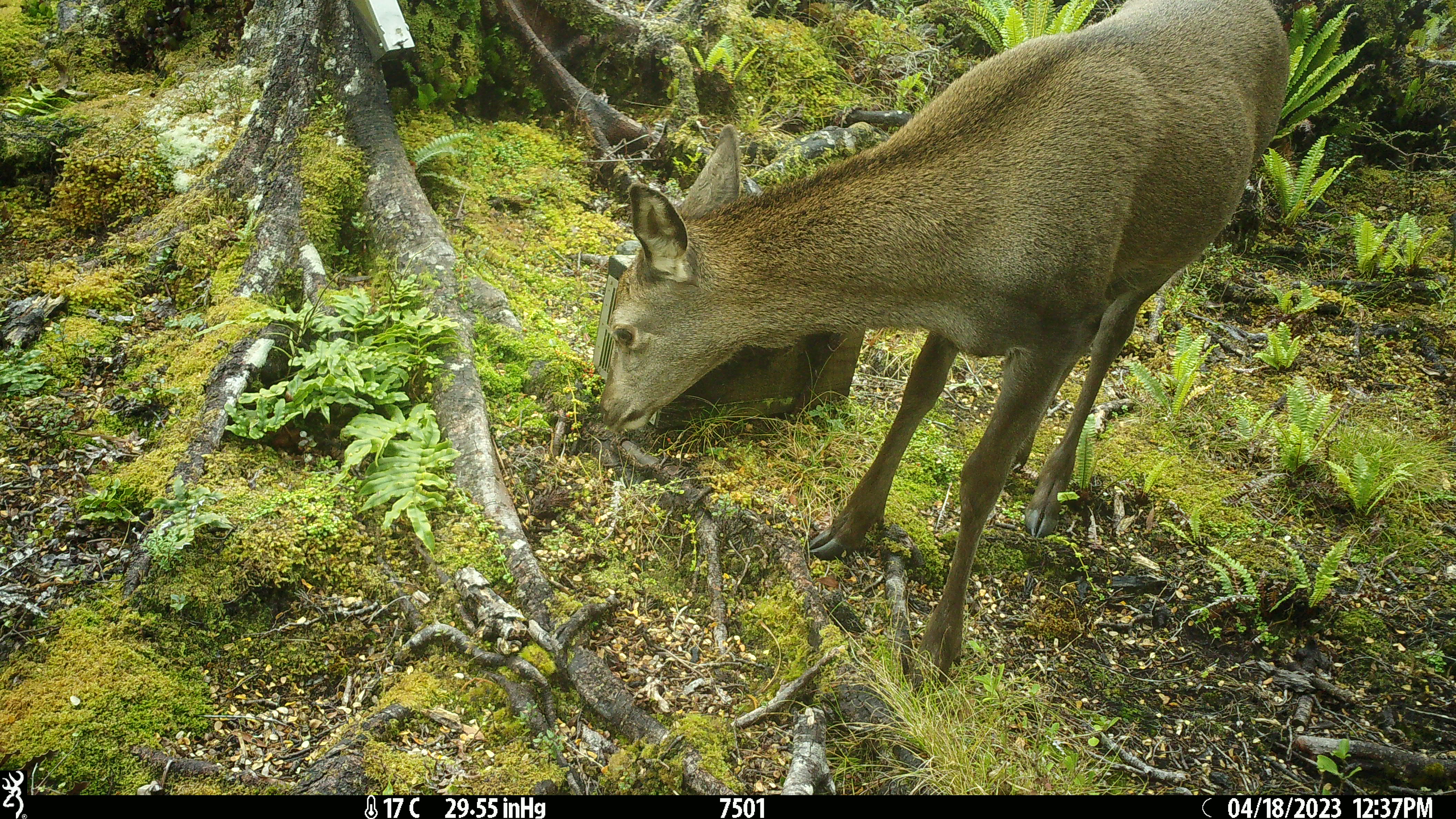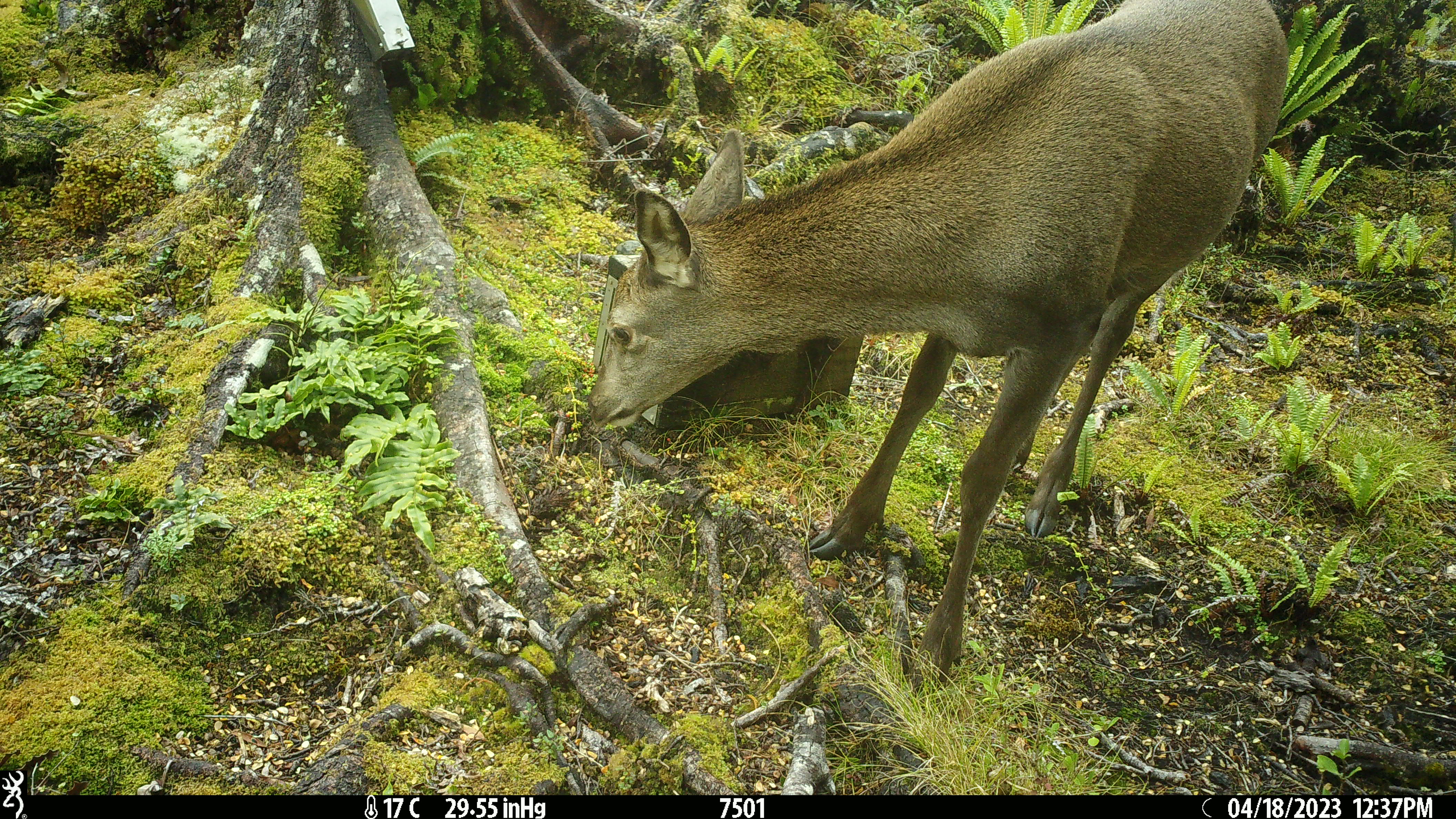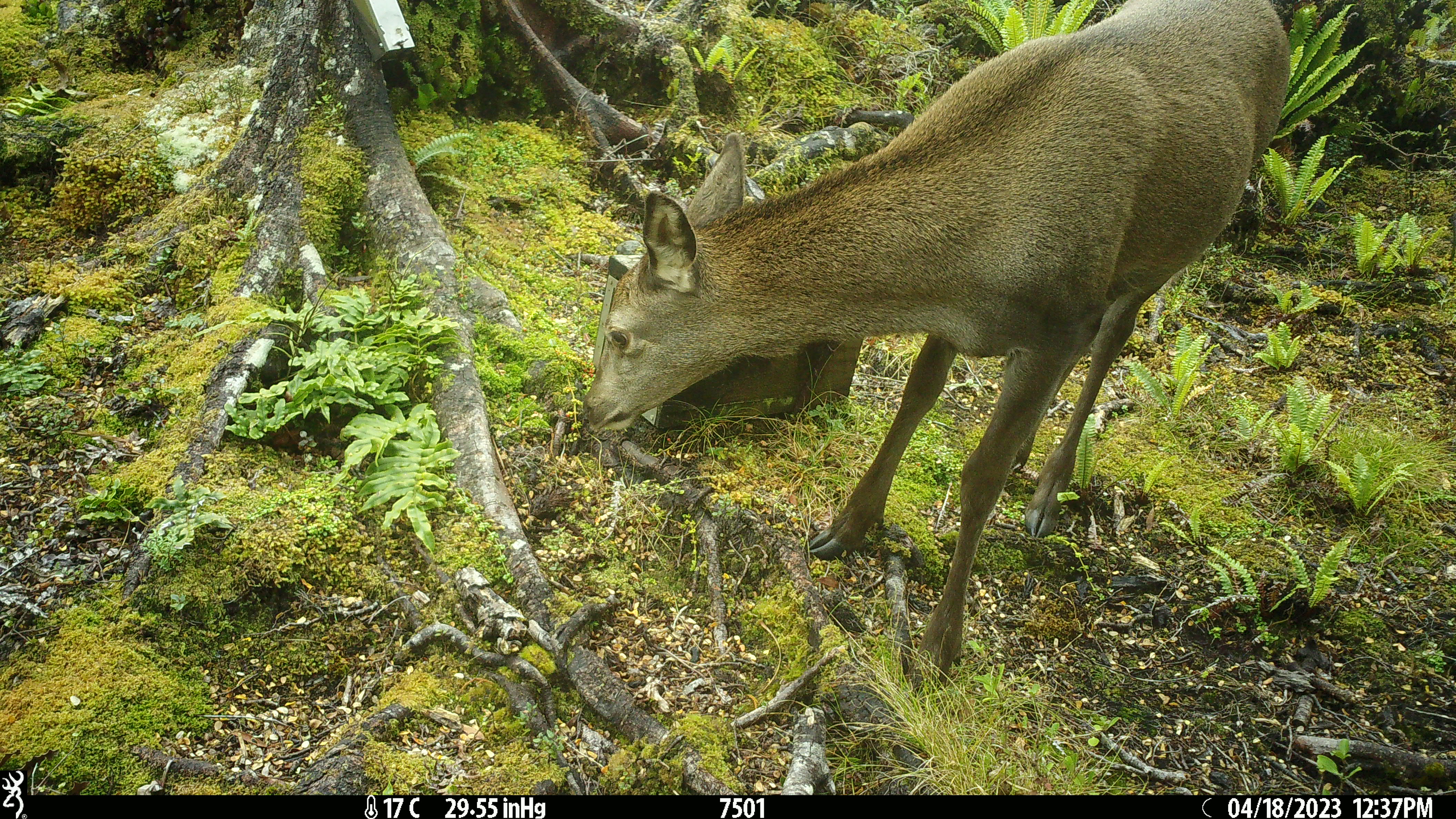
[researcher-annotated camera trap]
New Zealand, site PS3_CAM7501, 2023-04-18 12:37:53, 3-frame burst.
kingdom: Animalia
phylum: Chordata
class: Mammalia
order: Artiodactyla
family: Cervidae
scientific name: Cervidae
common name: deer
Deer (Cervidae).